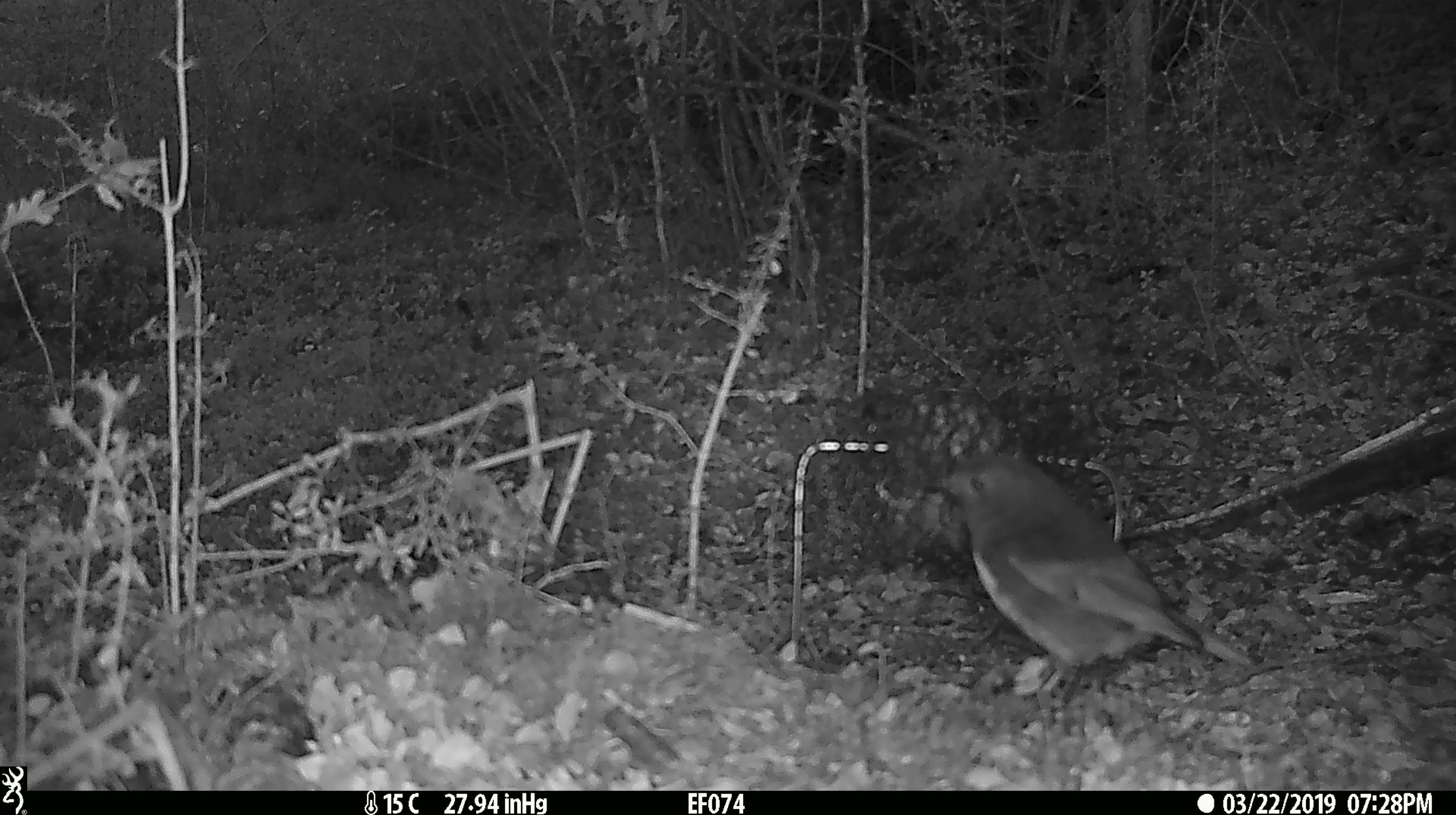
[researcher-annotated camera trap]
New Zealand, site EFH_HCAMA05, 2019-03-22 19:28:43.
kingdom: Animalia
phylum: Chordata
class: Aves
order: Passeriformes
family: Petroicidae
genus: Petroica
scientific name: Petroica australis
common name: new zealand robin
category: robin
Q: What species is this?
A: Robin (new zealand robin) (Petroica australis).